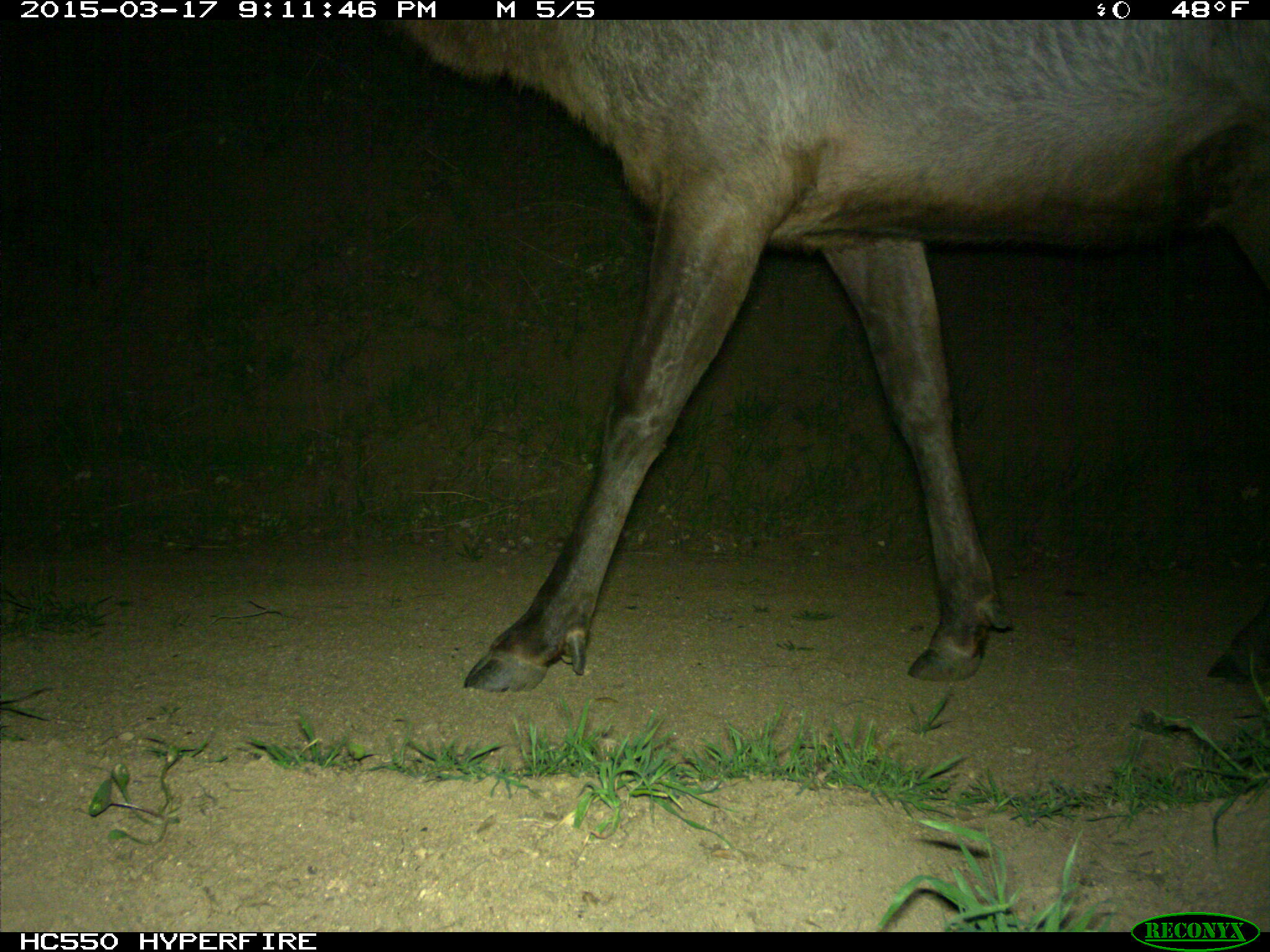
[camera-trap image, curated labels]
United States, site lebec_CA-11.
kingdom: Animalia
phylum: Chordata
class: Mammalia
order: Artiodactyla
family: Cervidae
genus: Cervus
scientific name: Cervus canadensis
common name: elk